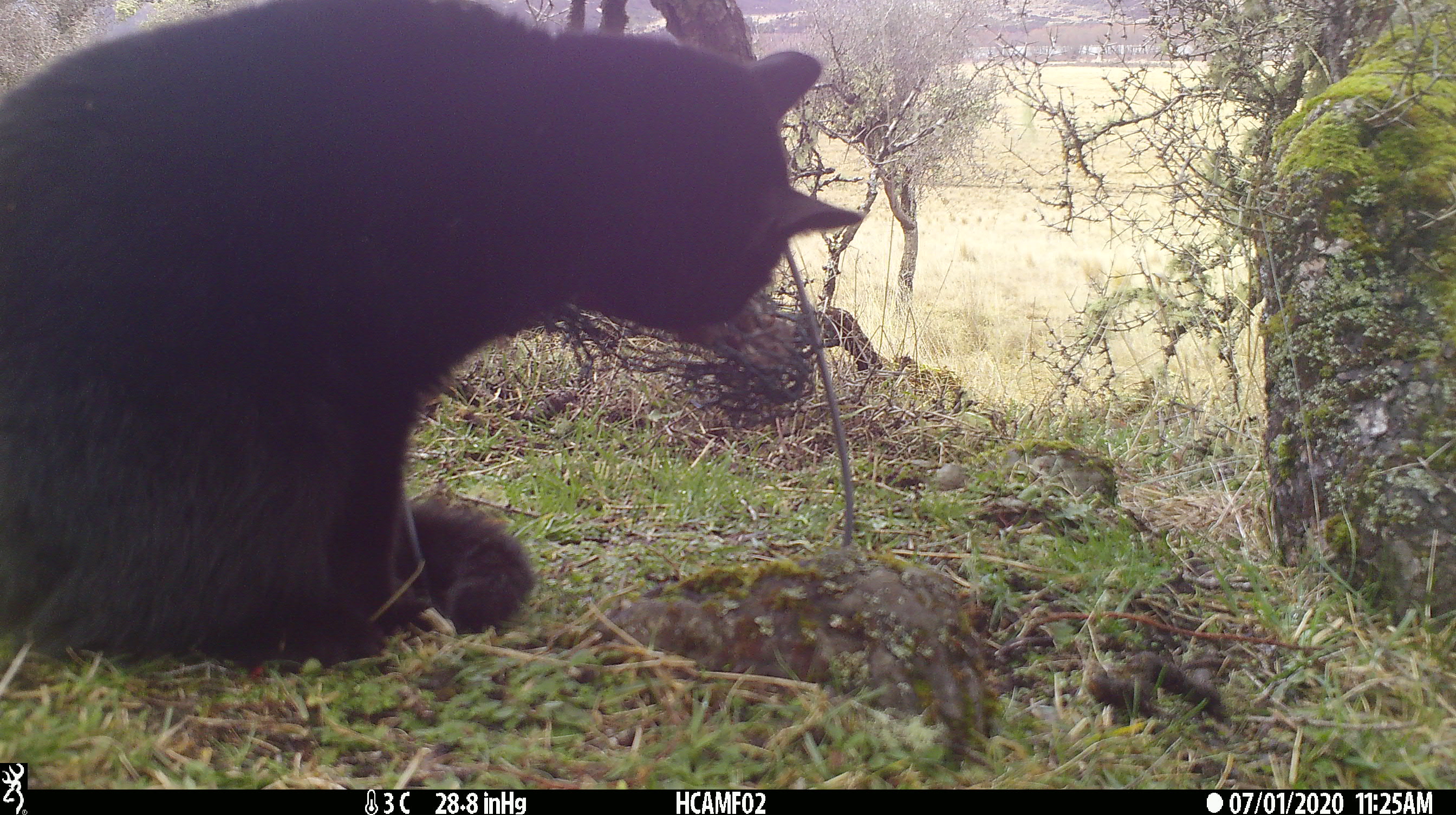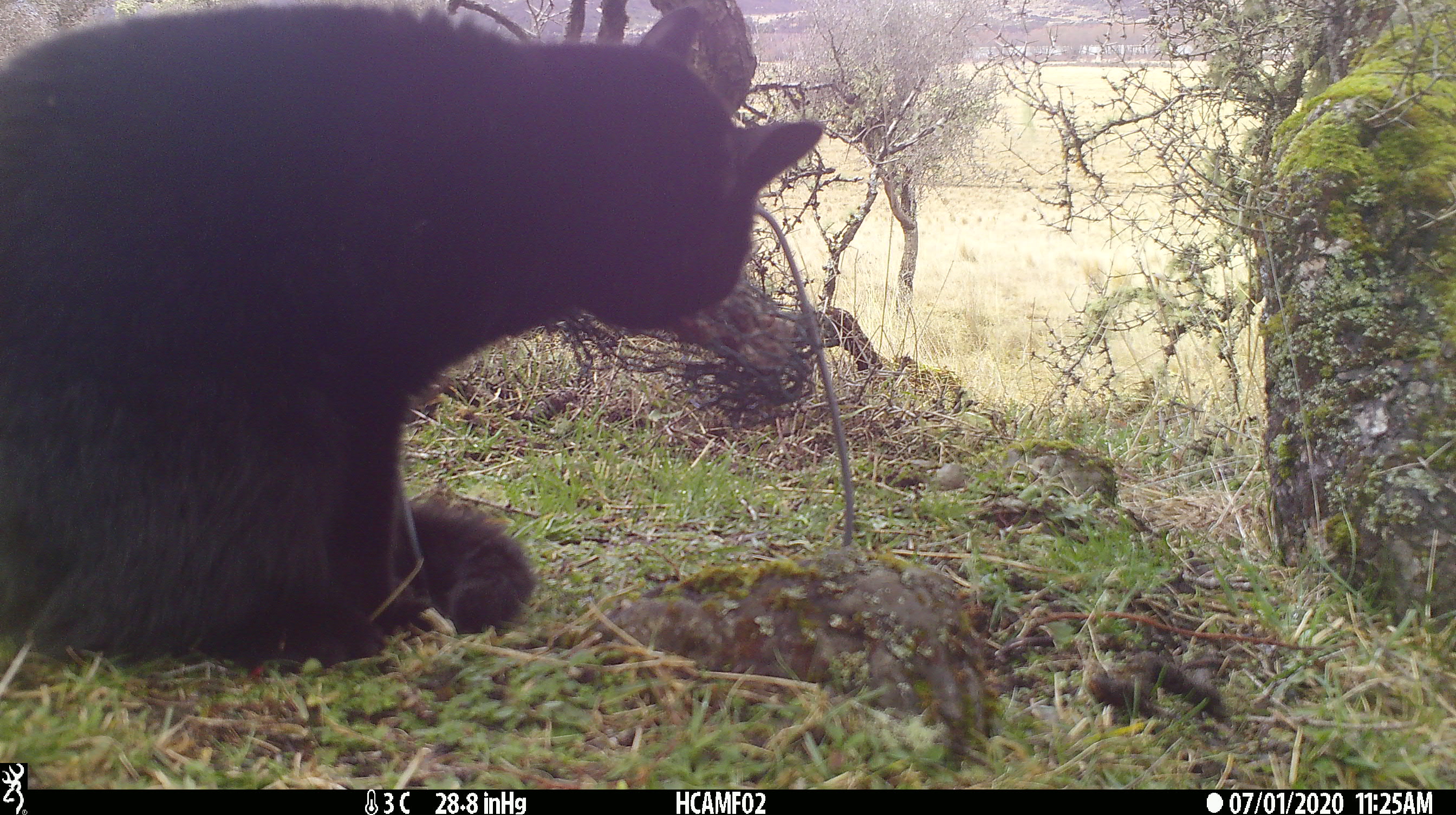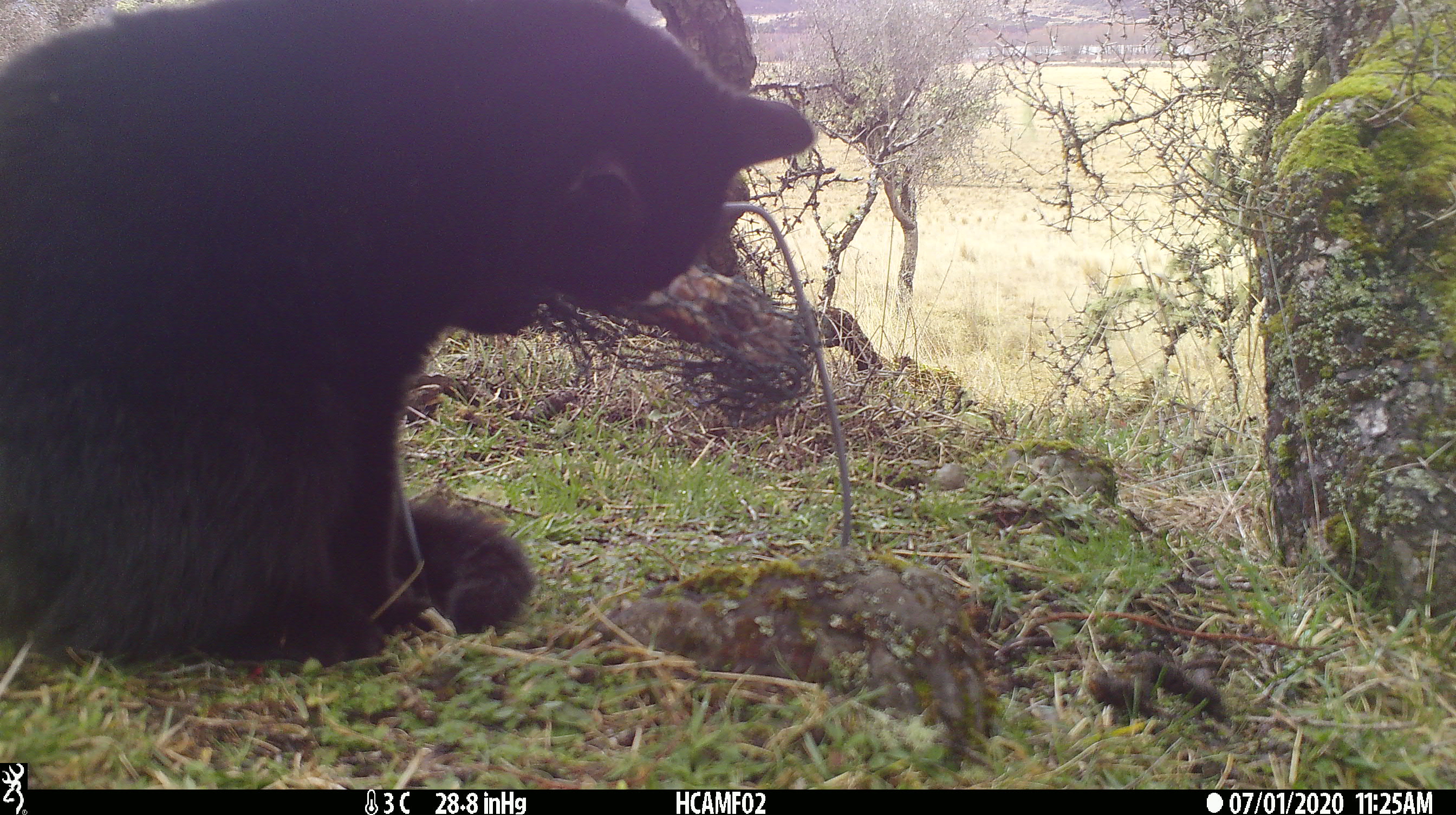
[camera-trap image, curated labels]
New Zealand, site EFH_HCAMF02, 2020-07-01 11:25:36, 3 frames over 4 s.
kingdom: Animalia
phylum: Chordata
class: Mammalia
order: Carnivora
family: Felidae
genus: Felis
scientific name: Felis catus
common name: domestic cat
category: cat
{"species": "cat (domestic cat) (Felis catus)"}